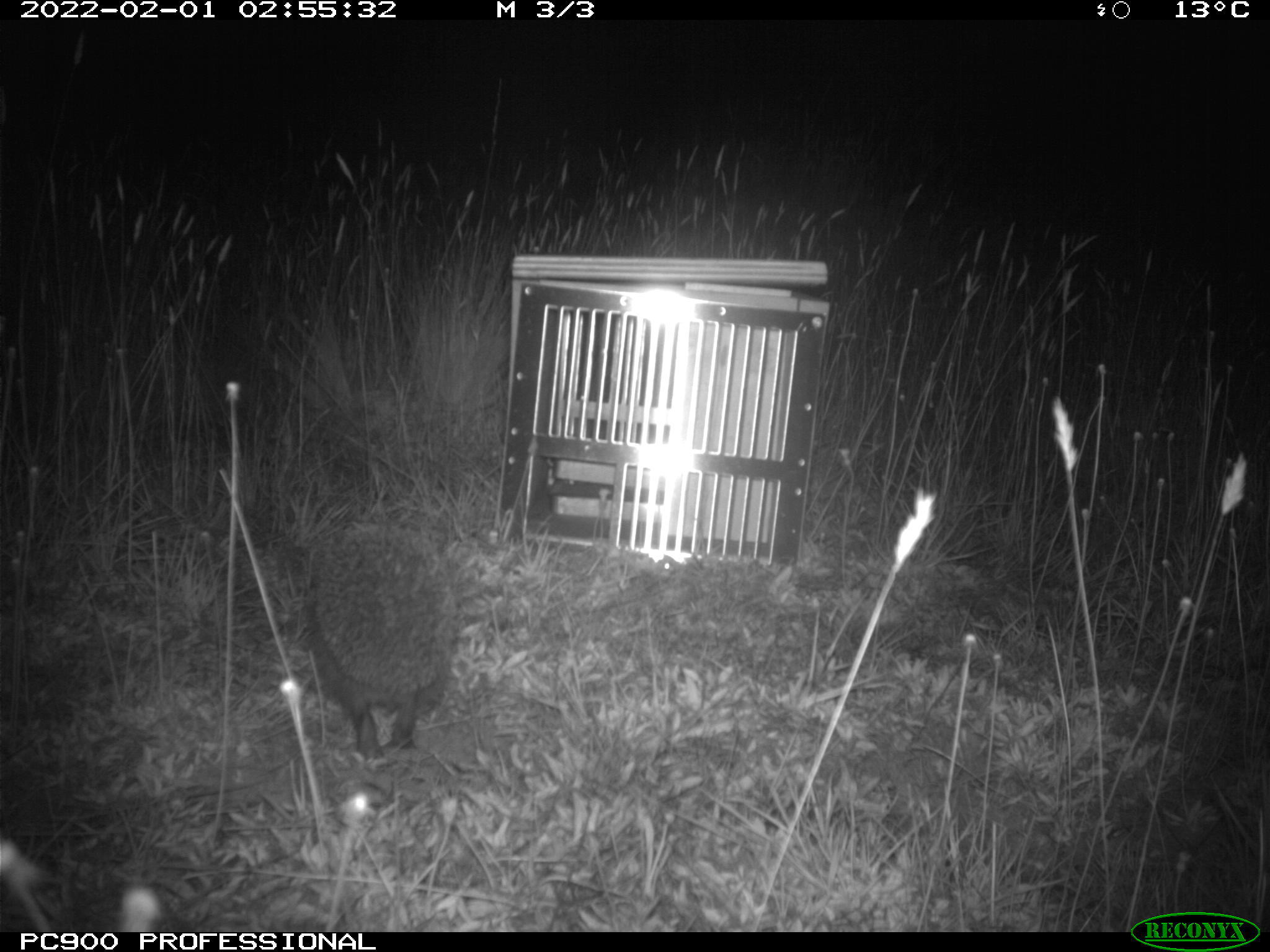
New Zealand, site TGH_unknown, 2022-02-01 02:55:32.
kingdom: Animalia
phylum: Chordata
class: Mammalia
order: Eulipotyphla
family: Erinaceidae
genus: Erinaceus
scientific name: Erinaceus europaeus europaeus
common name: european hedgehog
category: hedgehog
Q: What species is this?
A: Hedgehog (european hedgehog) (Erinaceus europaeus europaeus).